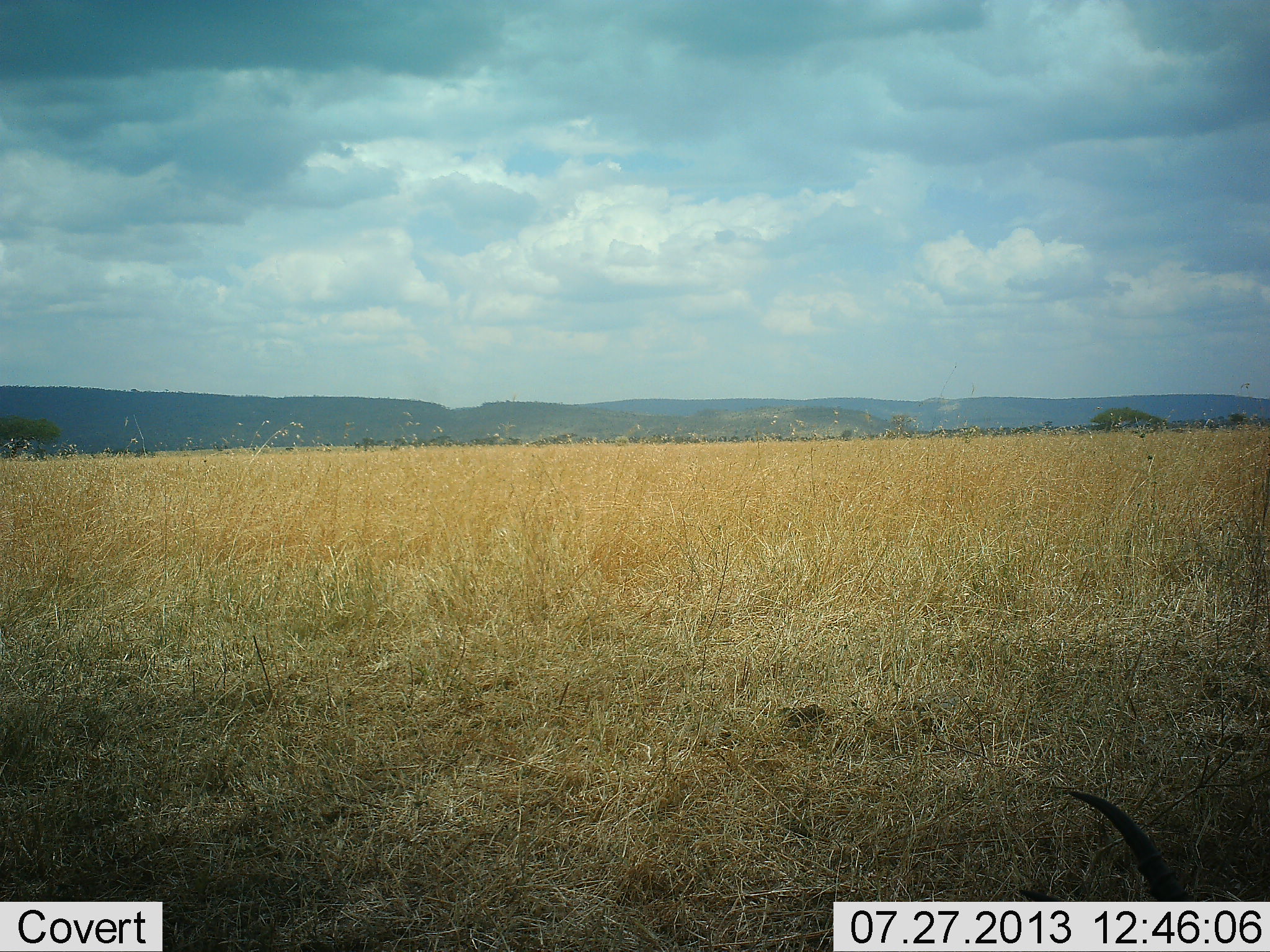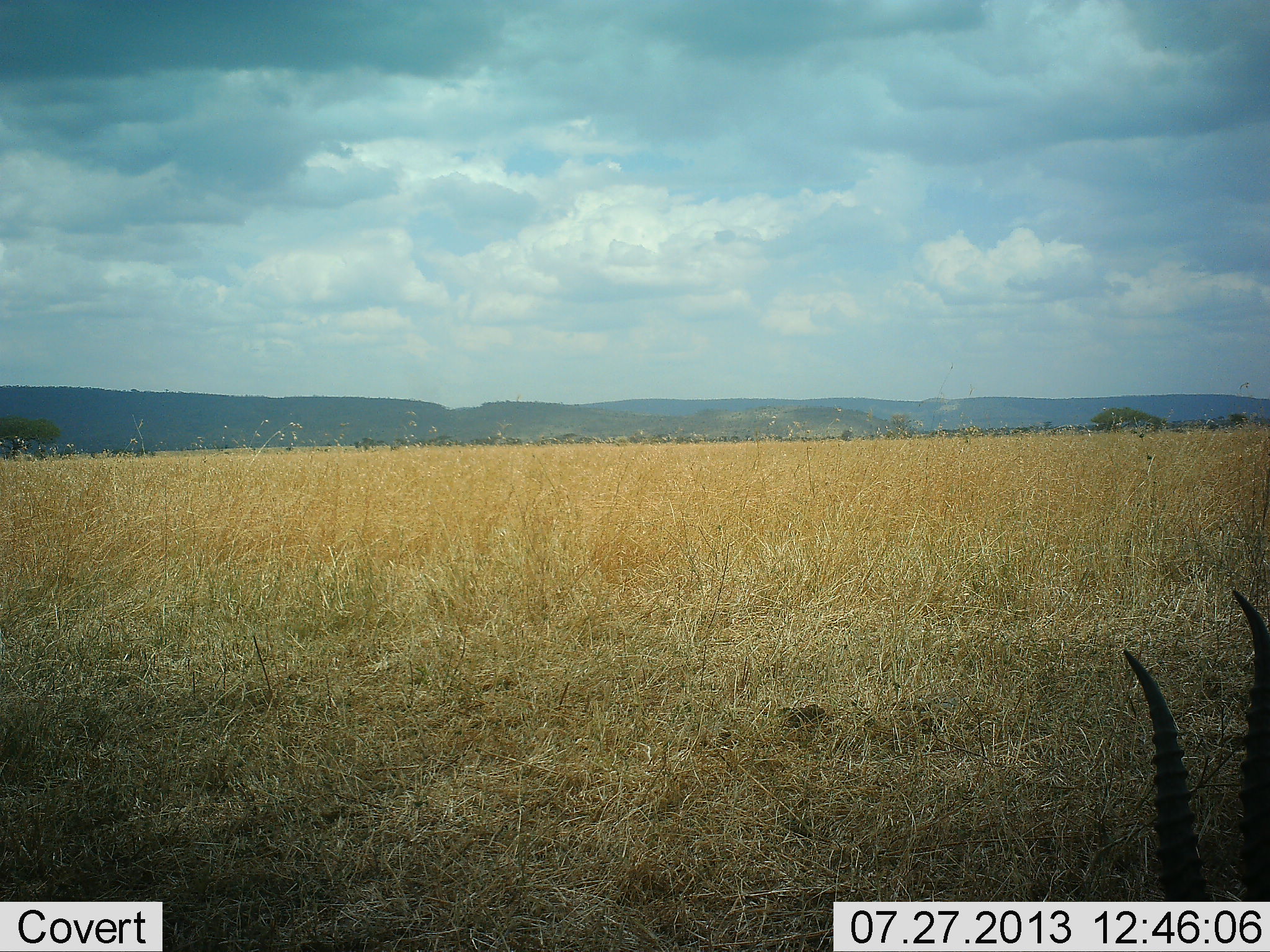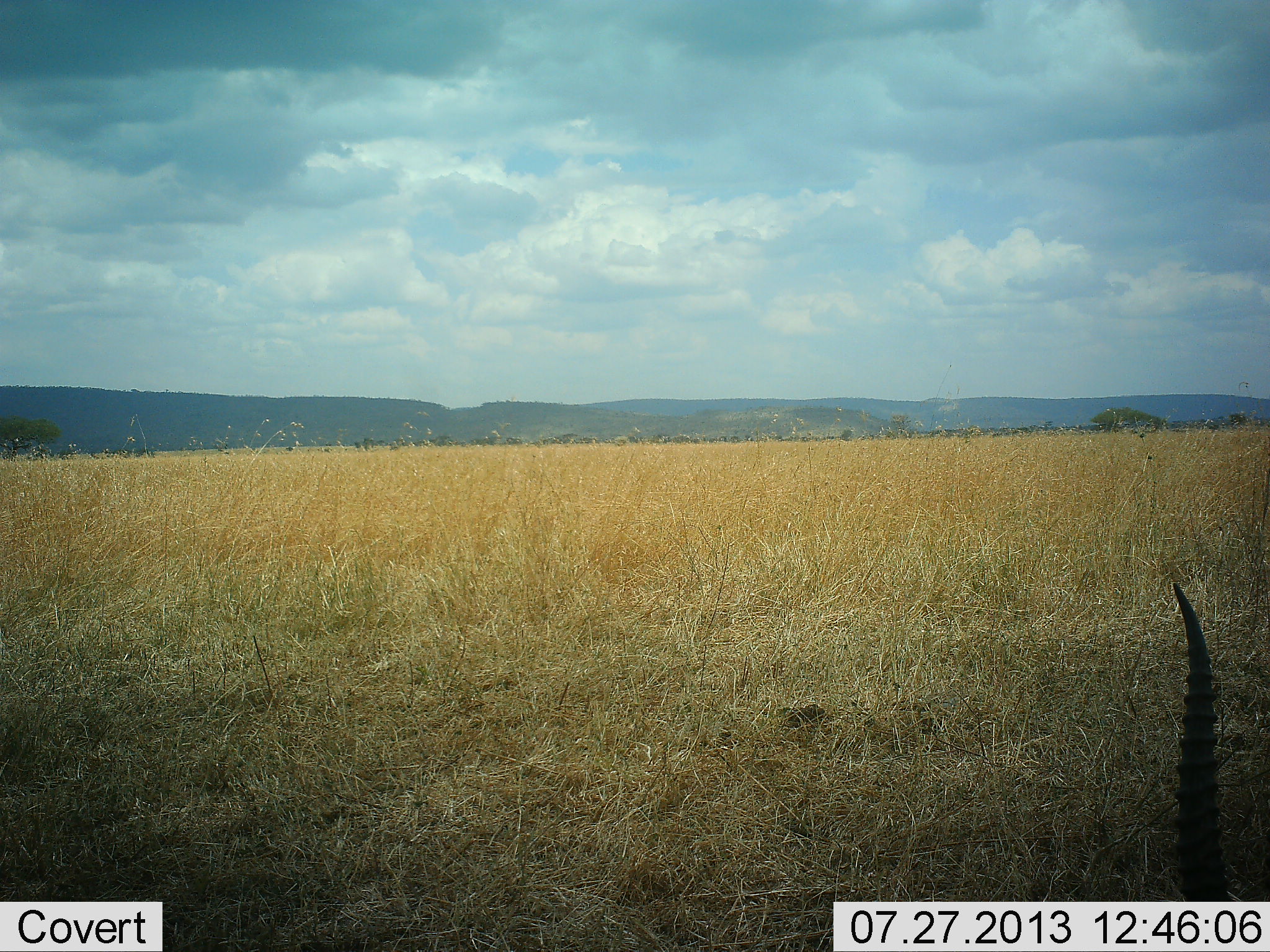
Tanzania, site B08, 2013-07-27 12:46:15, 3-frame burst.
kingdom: Animalia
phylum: Chordata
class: Mammalia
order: Artiodactyla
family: Bovidae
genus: Eudorcas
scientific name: Eudorcas thomsonii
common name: thomson's gazelle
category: gazellethomsons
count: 1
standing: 35%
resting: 25%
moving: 0%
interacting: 5%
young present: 0%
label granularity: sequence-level